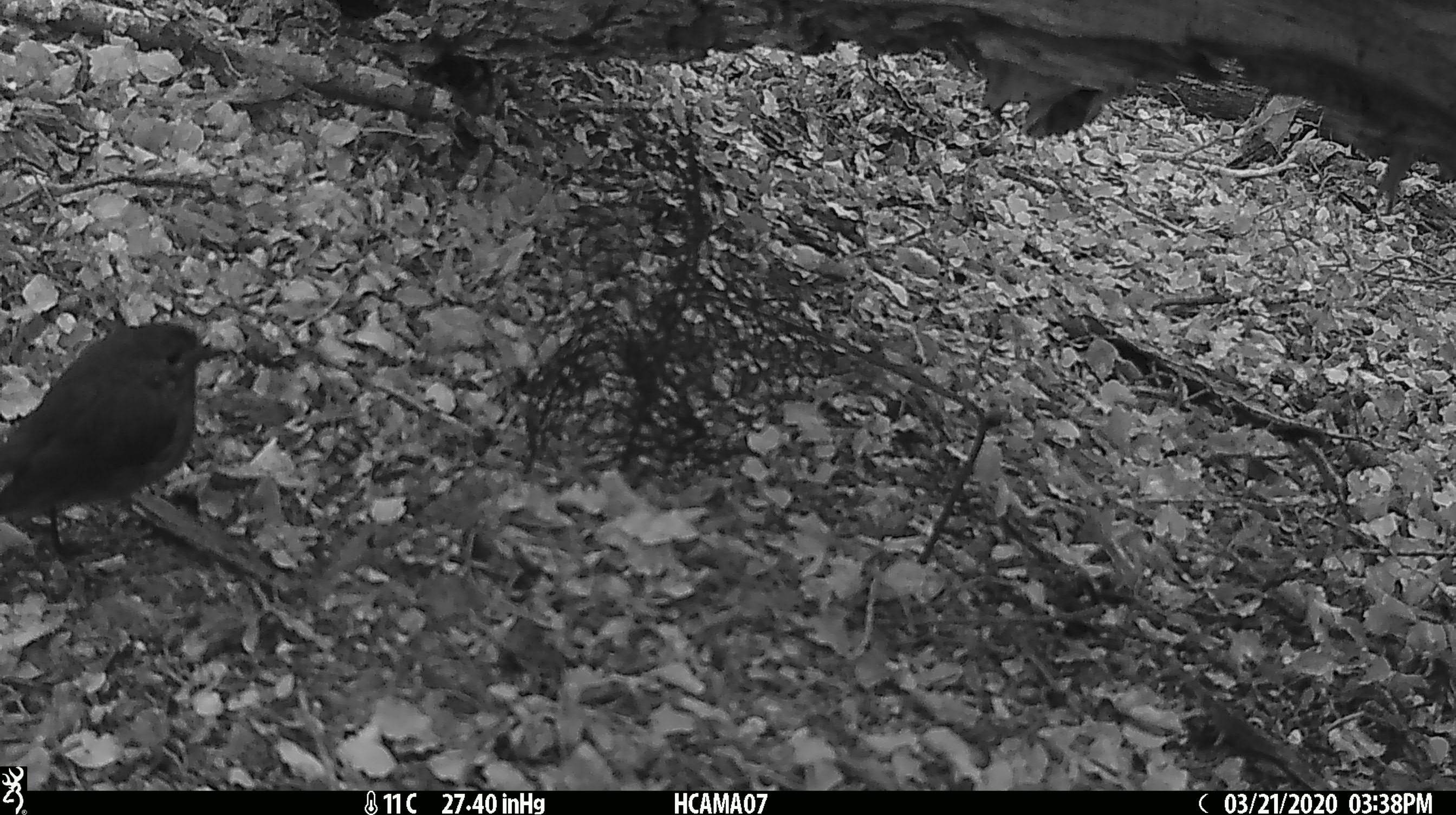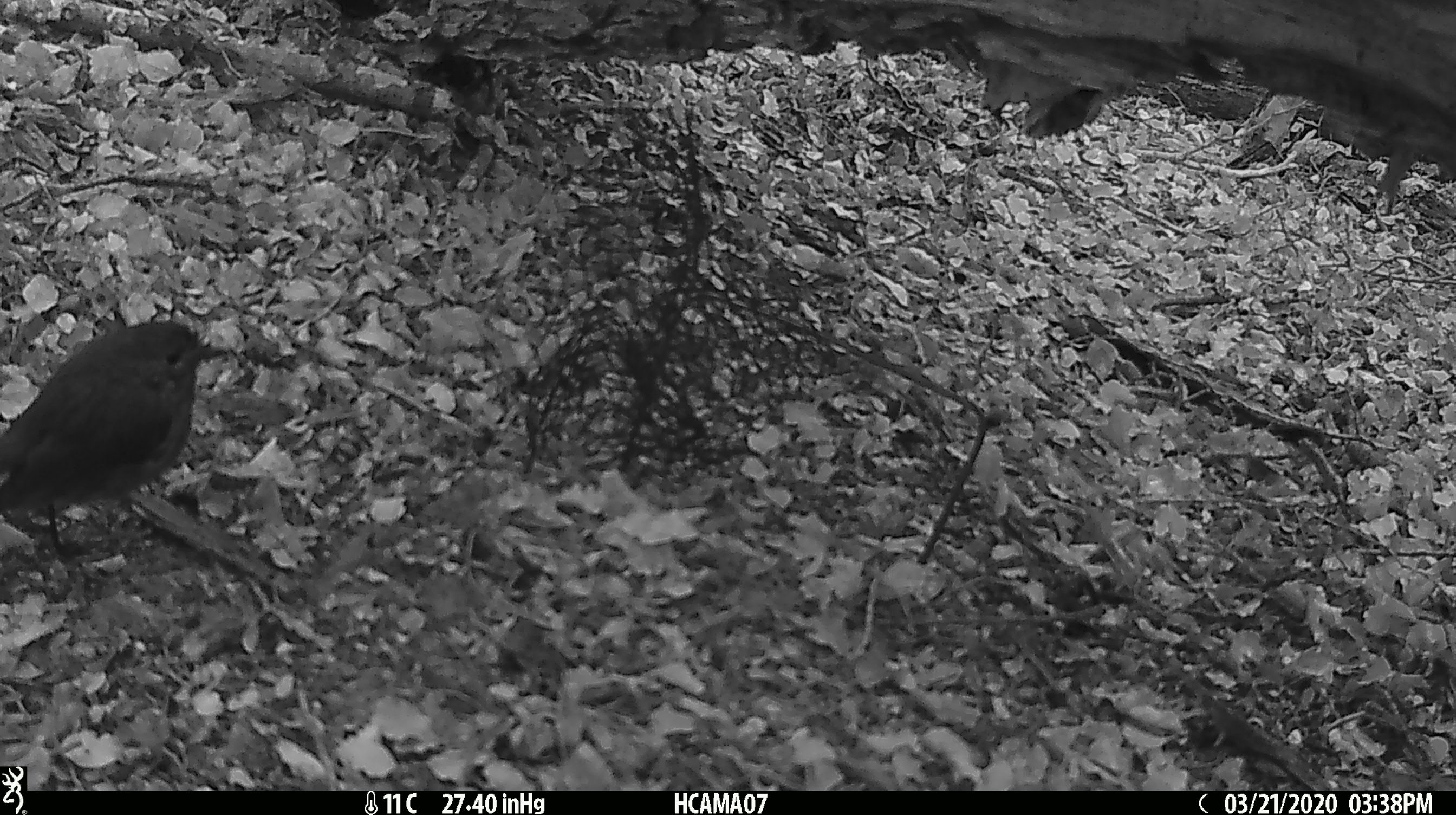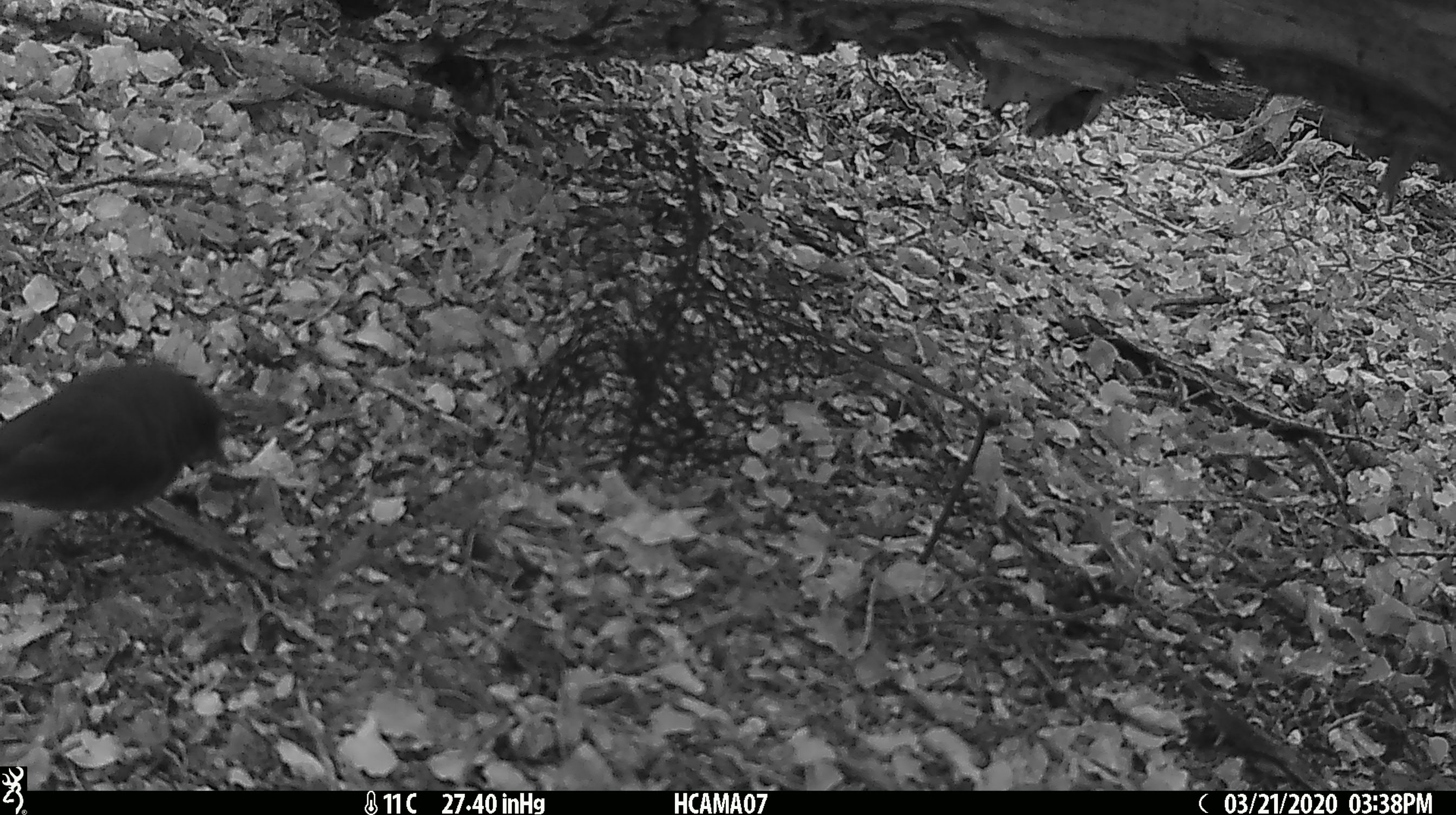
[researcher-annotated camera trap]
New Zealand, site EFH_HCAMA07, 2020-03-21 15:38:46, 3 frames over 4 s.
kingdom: Animalia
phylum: Chordata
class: Aves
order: Passeriformes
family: Petroicidae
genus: Petroica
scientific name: Petroica australis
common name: new zealand robin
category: robin